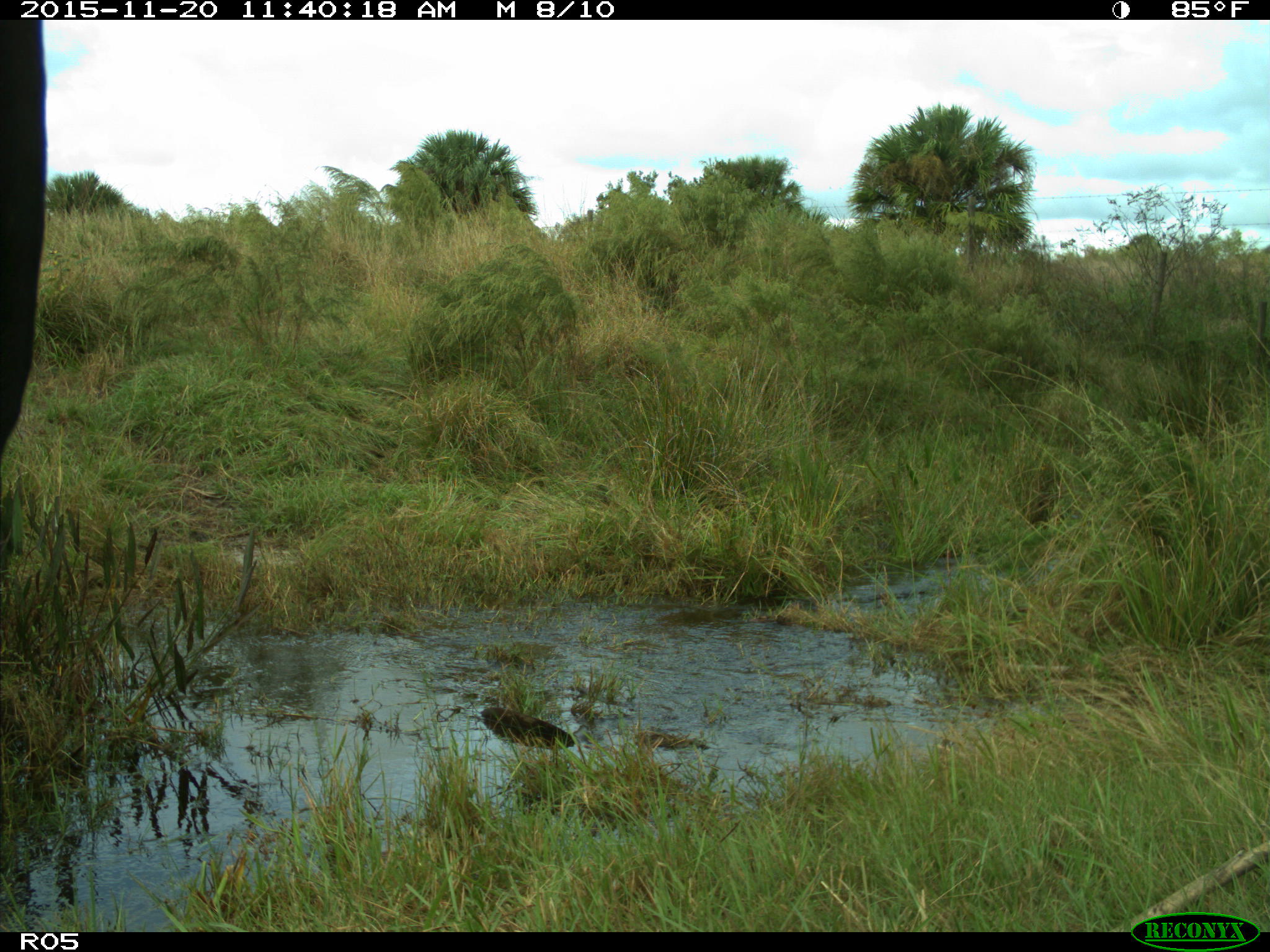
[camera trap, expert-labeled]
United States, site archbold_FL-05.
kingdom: Animalia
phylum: Chordata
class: Mammalia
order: Artiodactyla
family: Bovidae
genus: Bos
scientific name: Bos taurus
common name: domestic cow